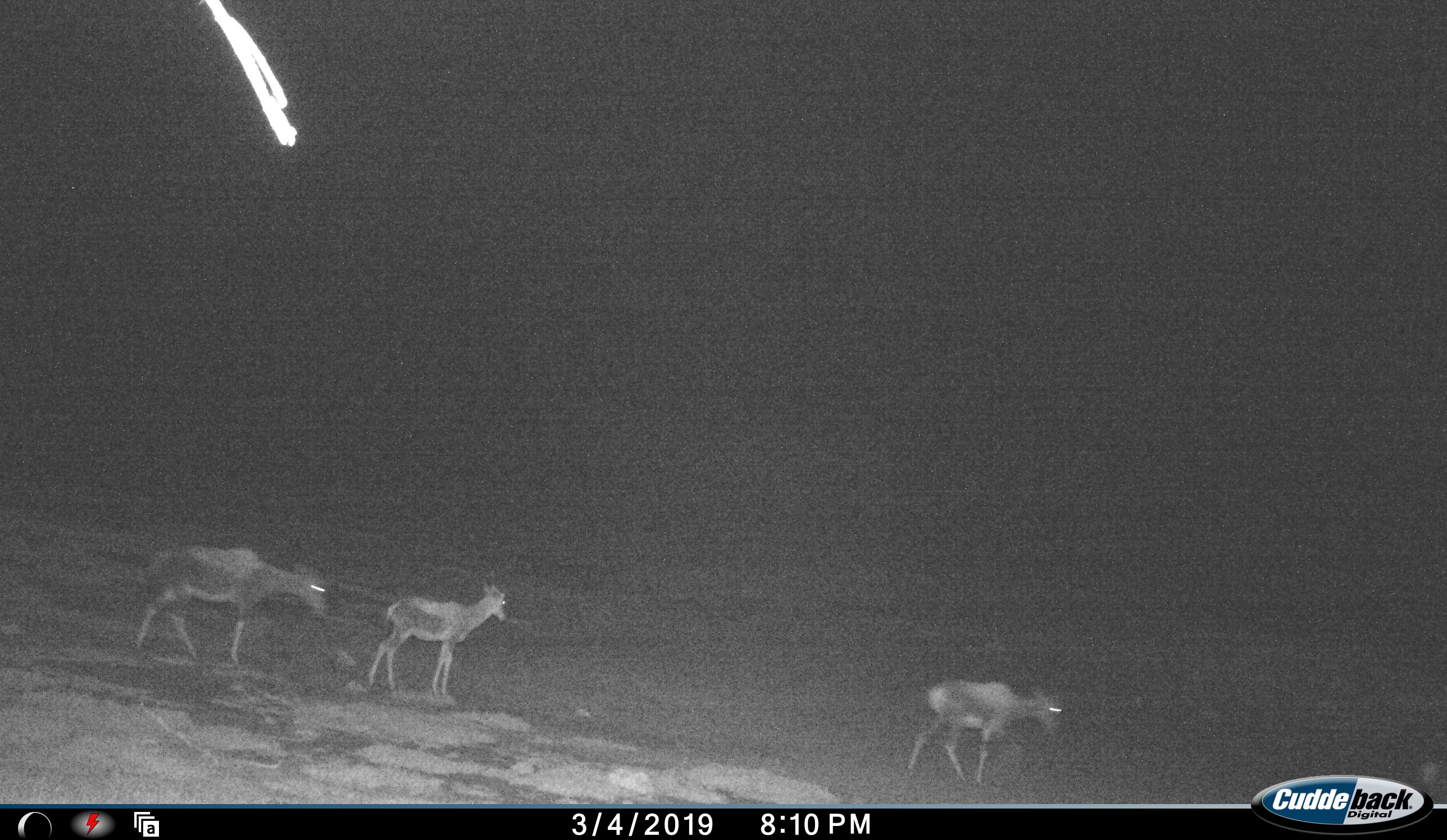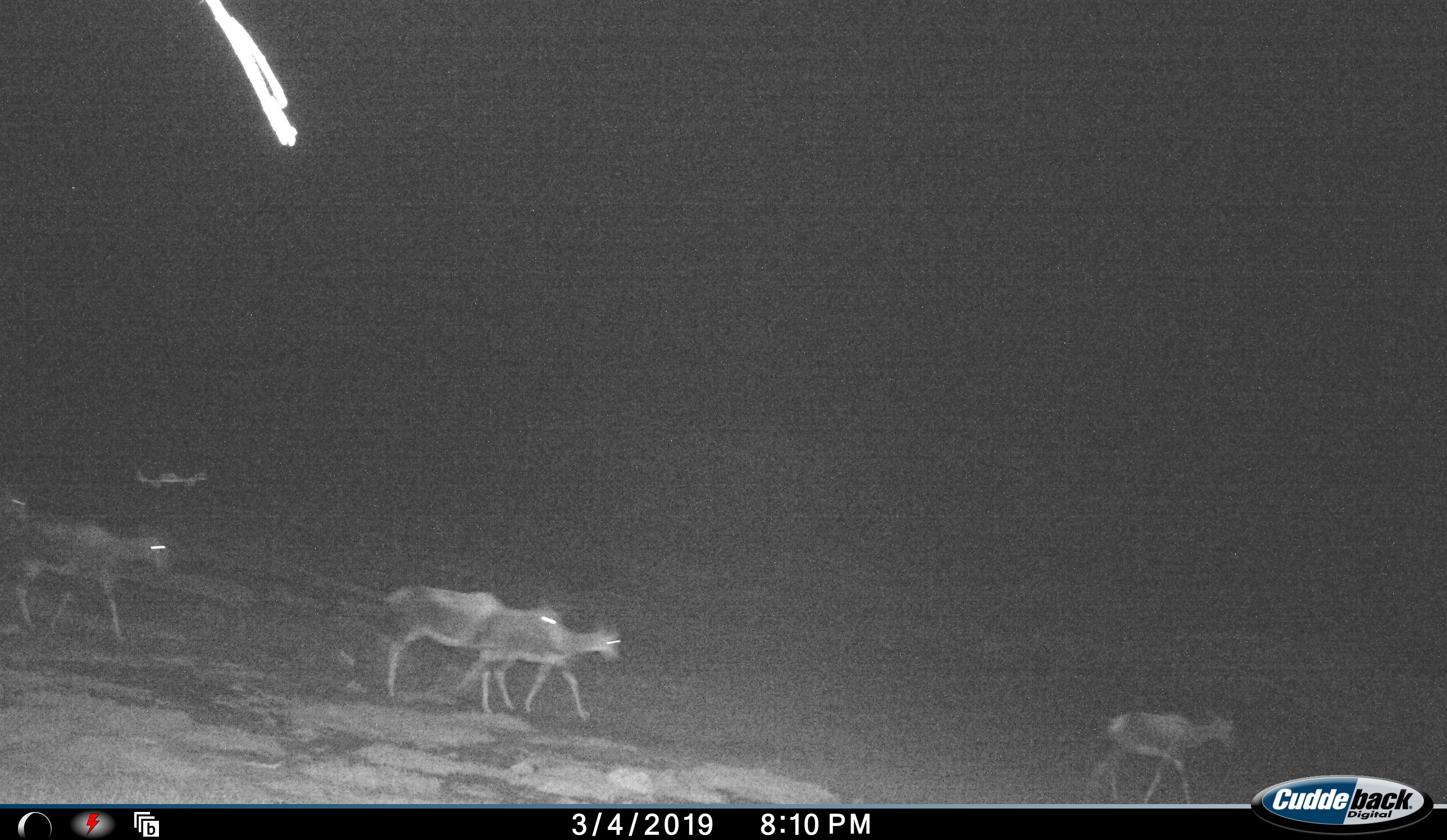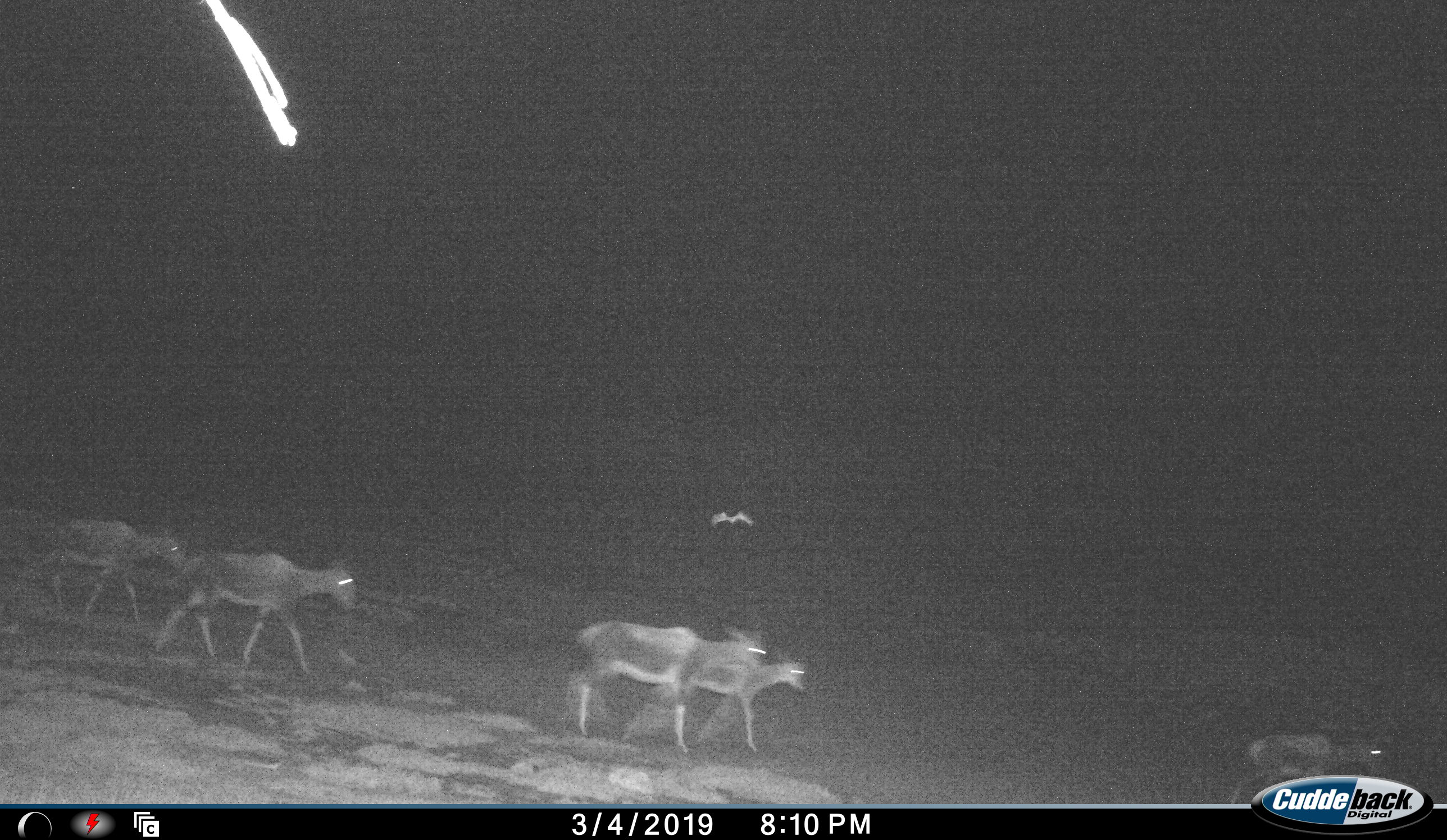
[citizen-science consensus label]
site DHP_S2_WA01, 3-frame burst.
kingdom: Animalia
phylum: Chordata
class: Mammalia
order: Artiodactyla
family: Bovidae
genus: Damaliscus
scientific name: Damaliscus pygargus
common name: bontebok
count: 5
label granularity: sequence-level